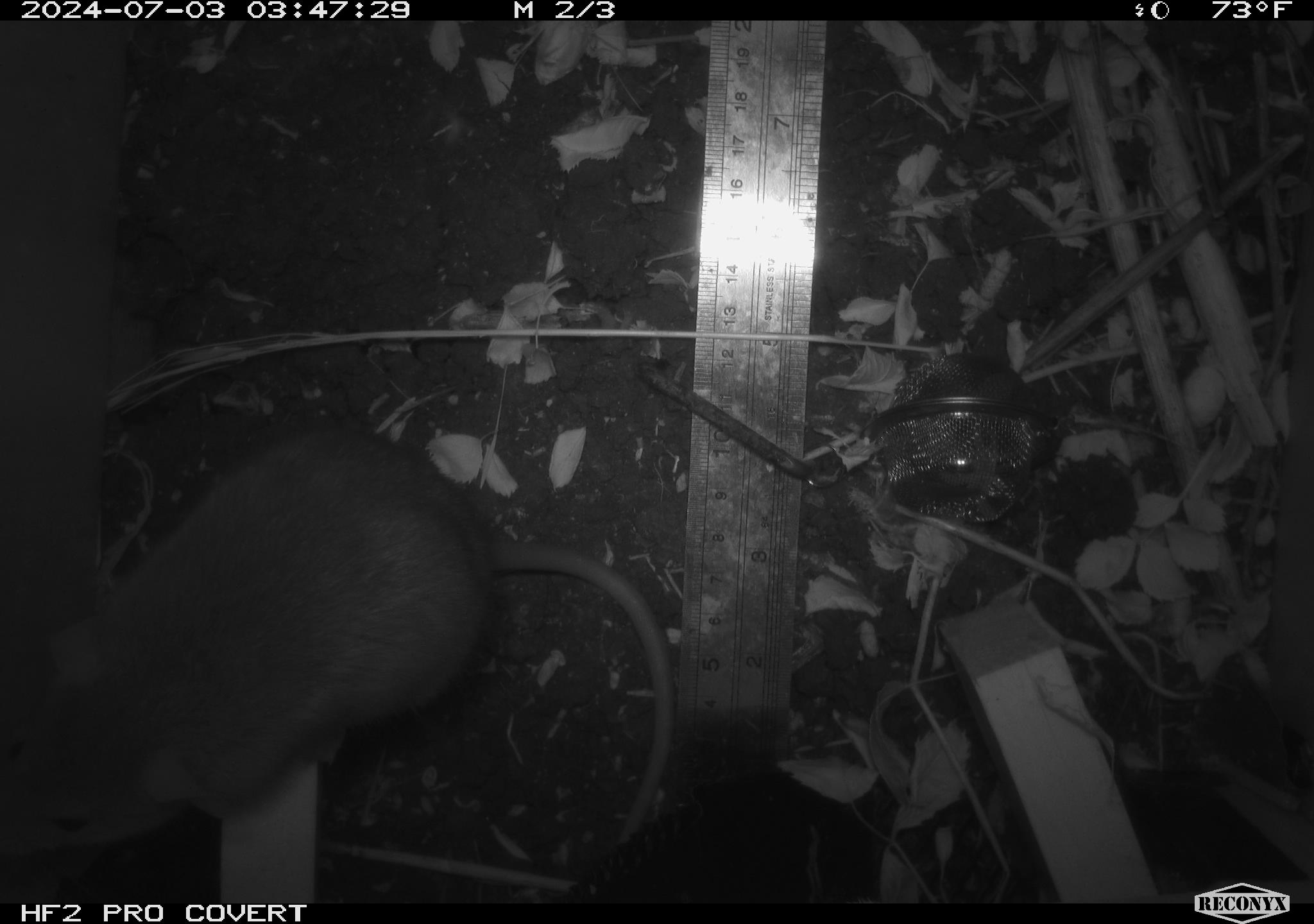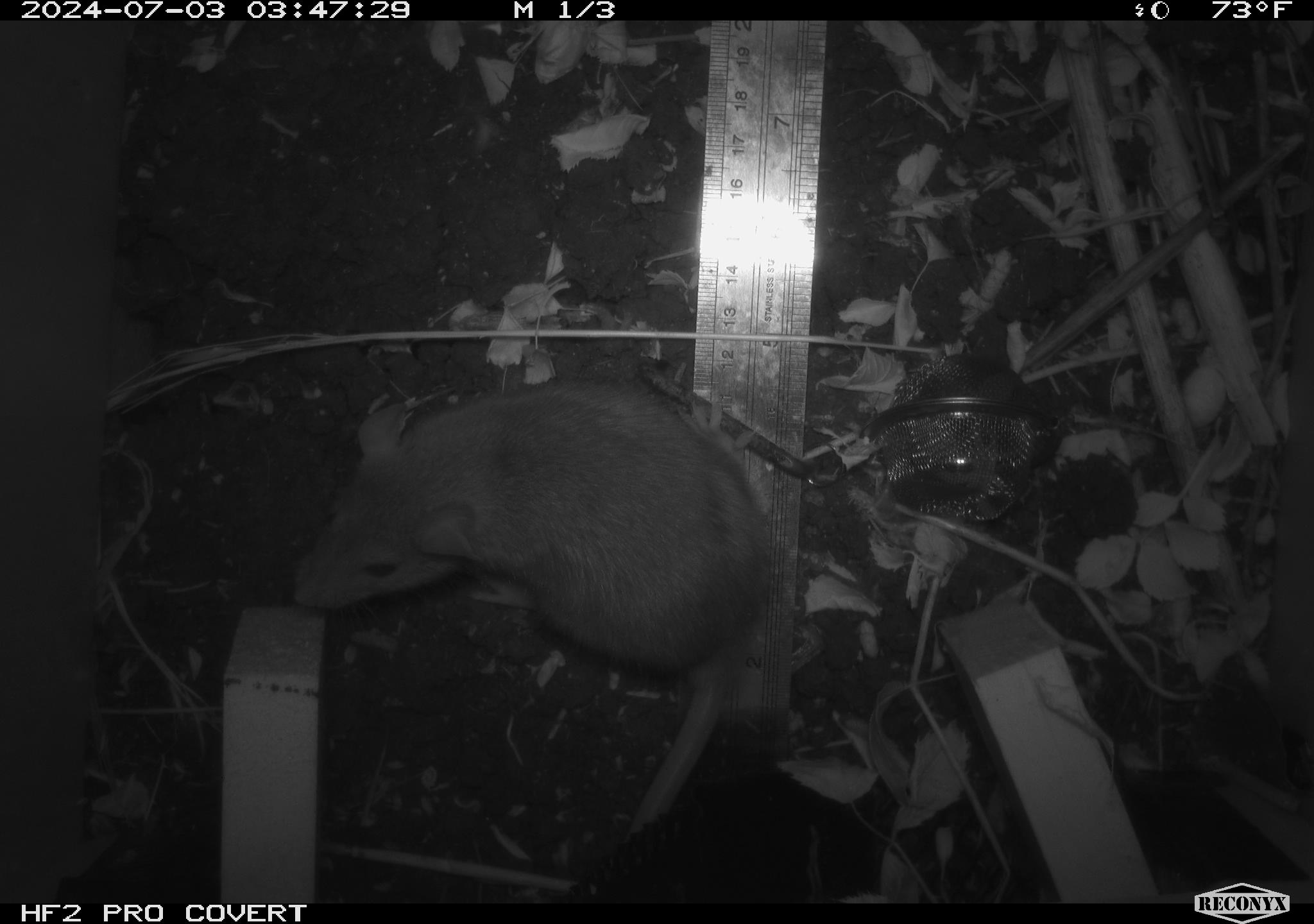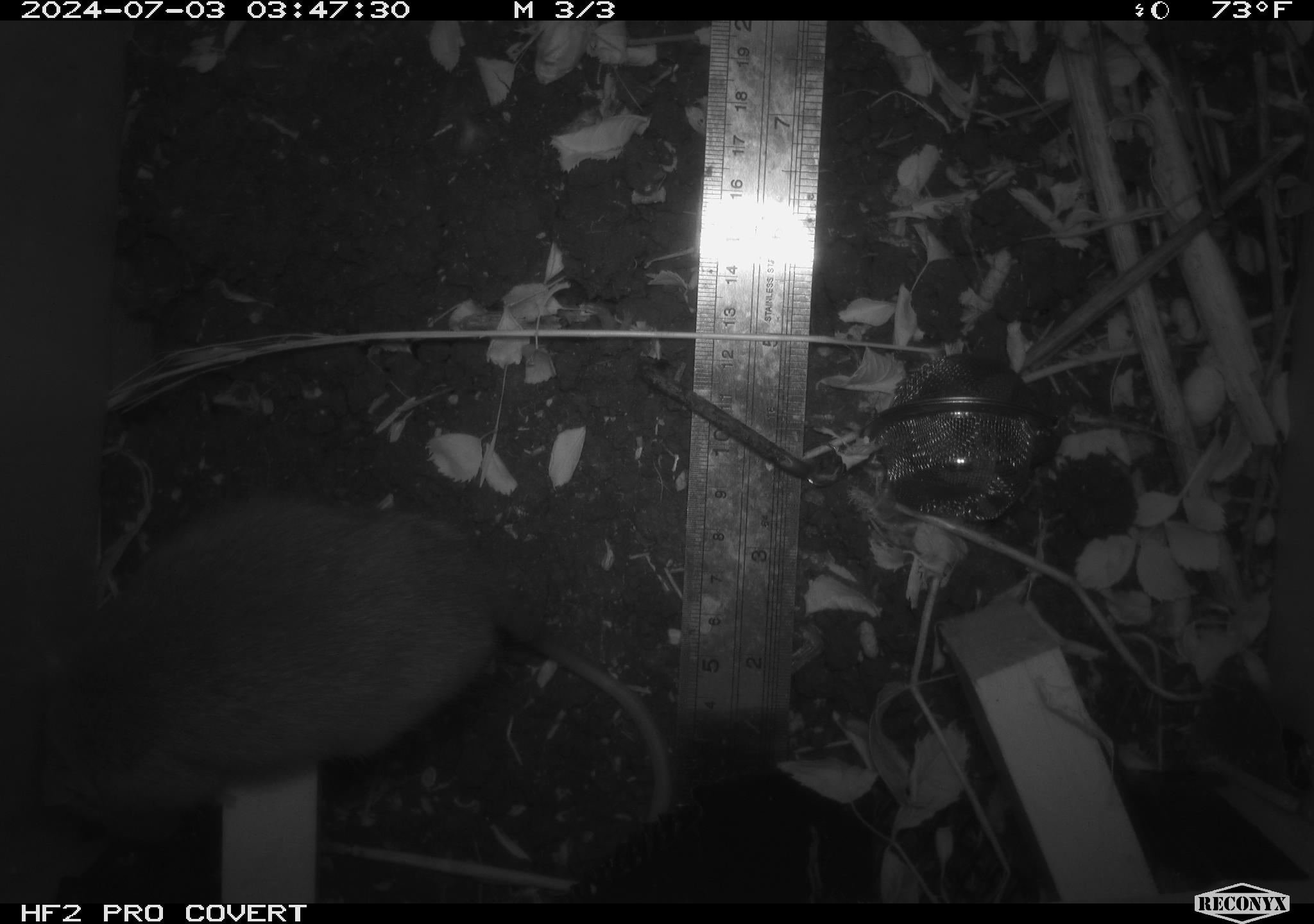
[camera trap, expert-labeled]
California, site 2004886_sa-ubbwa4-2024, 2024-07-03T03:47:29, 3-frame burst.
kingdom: Animalia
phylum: Chordata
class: Mammalia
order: Rodentia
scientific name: Rodentia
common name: woodrat or rat or mouse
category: woodrat or rat or mouse species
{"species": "woodrat or rat or mouse species (woodrat or rat or mouse) (Rodentia)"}